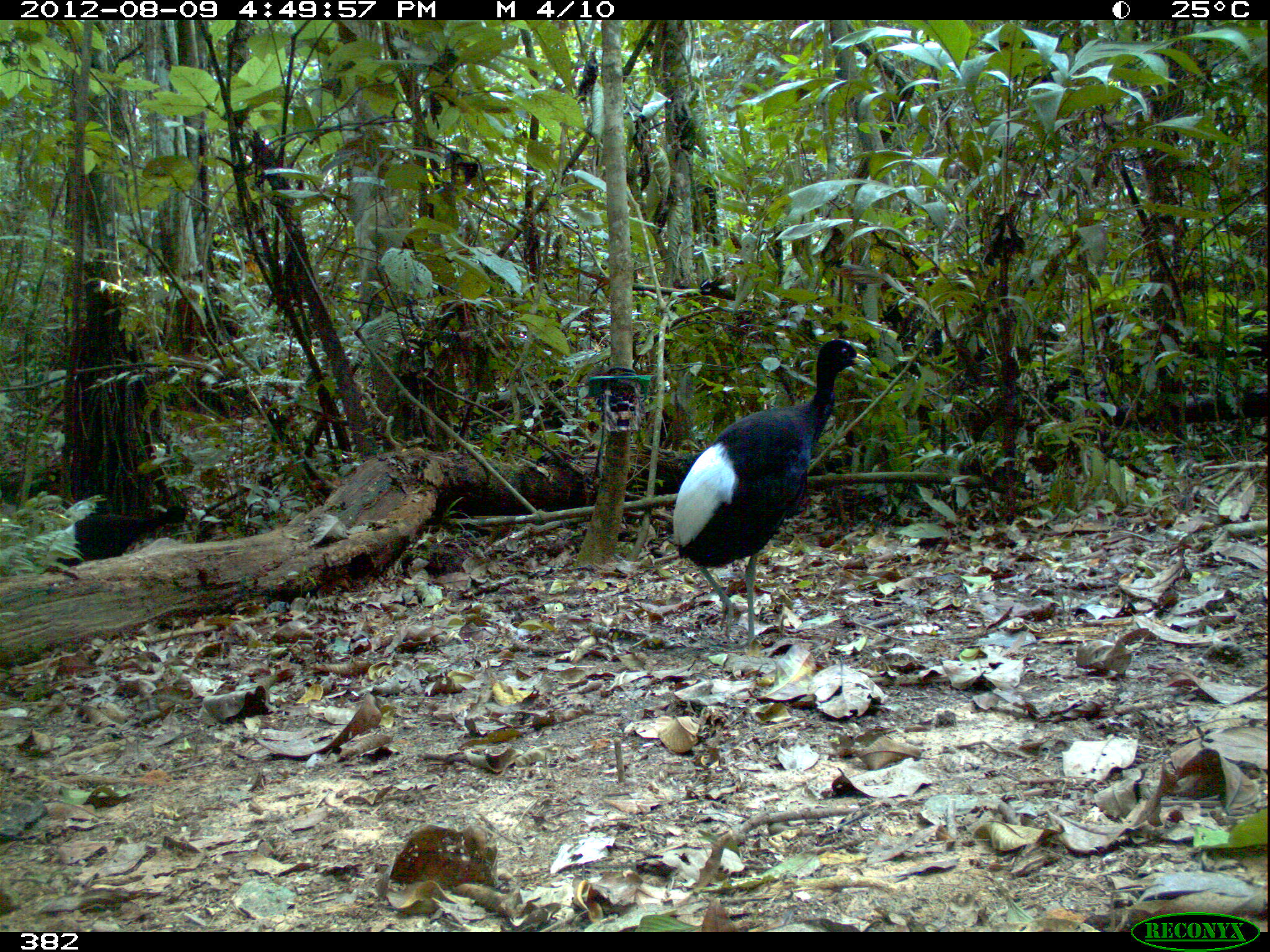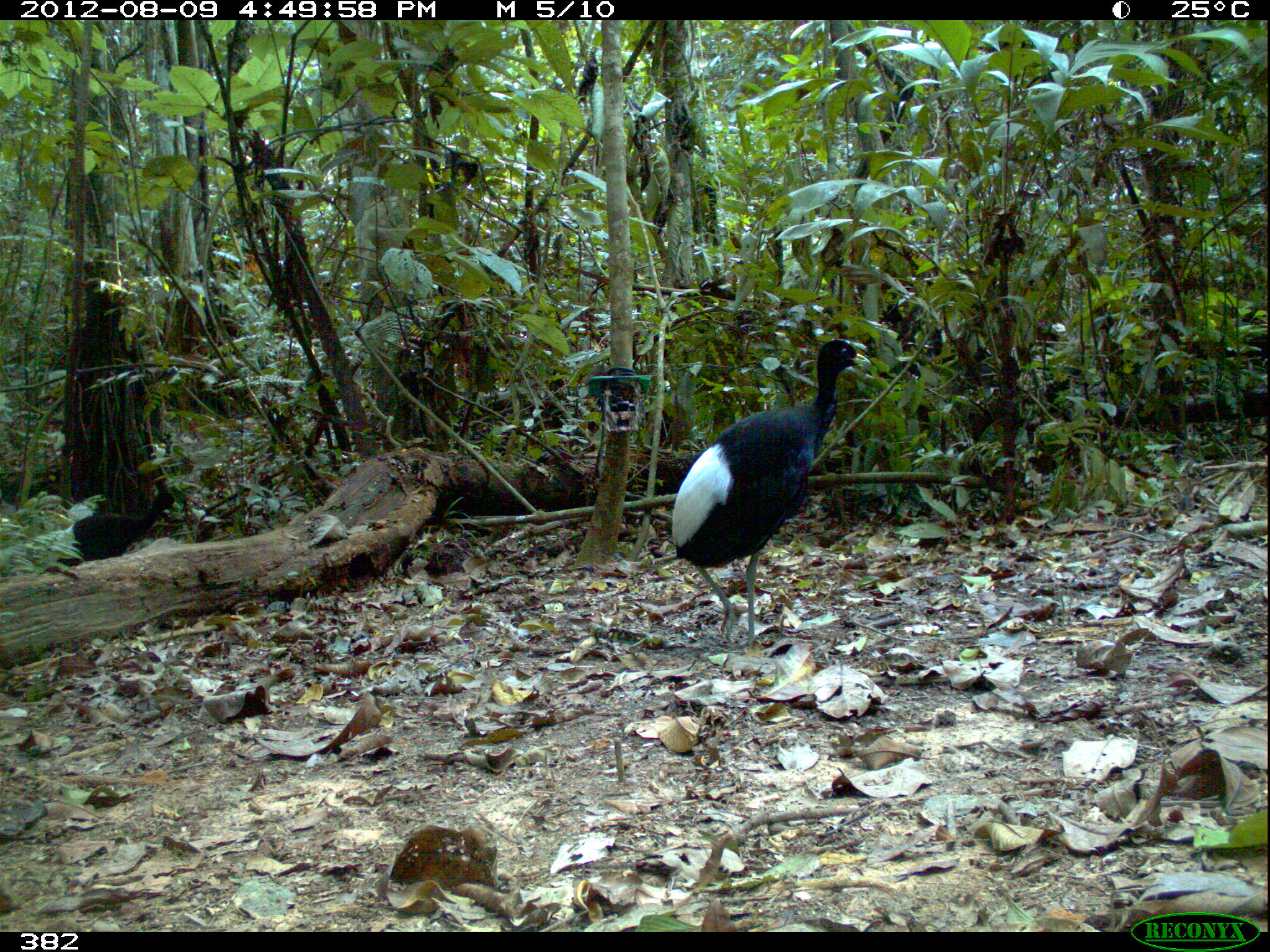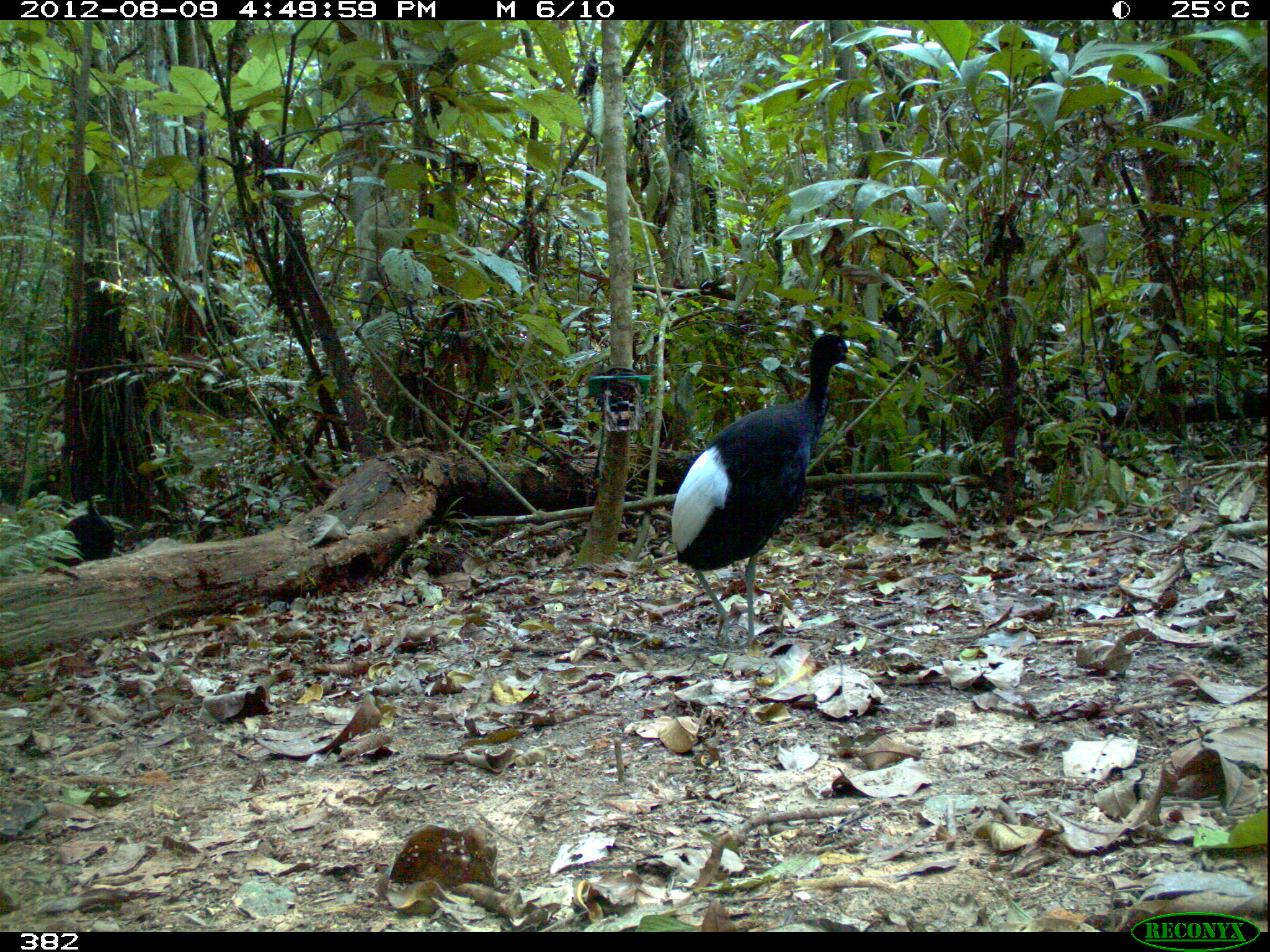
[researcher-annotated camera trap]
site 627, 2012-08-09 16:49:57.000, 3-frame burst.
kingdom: Animalia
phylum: Chordata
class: Aves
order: Gruiformes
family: Psophiidae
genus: Psophia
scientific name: Psophia leucoptera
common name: pale-winged trumpeter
Psophia leucoptera (pale-winged trumpeter).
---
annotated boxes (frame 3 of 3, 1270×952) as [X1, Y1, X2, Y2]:
psophia leucoptera: [671, 333, 860, 644]; [53, 503, 116, 567]